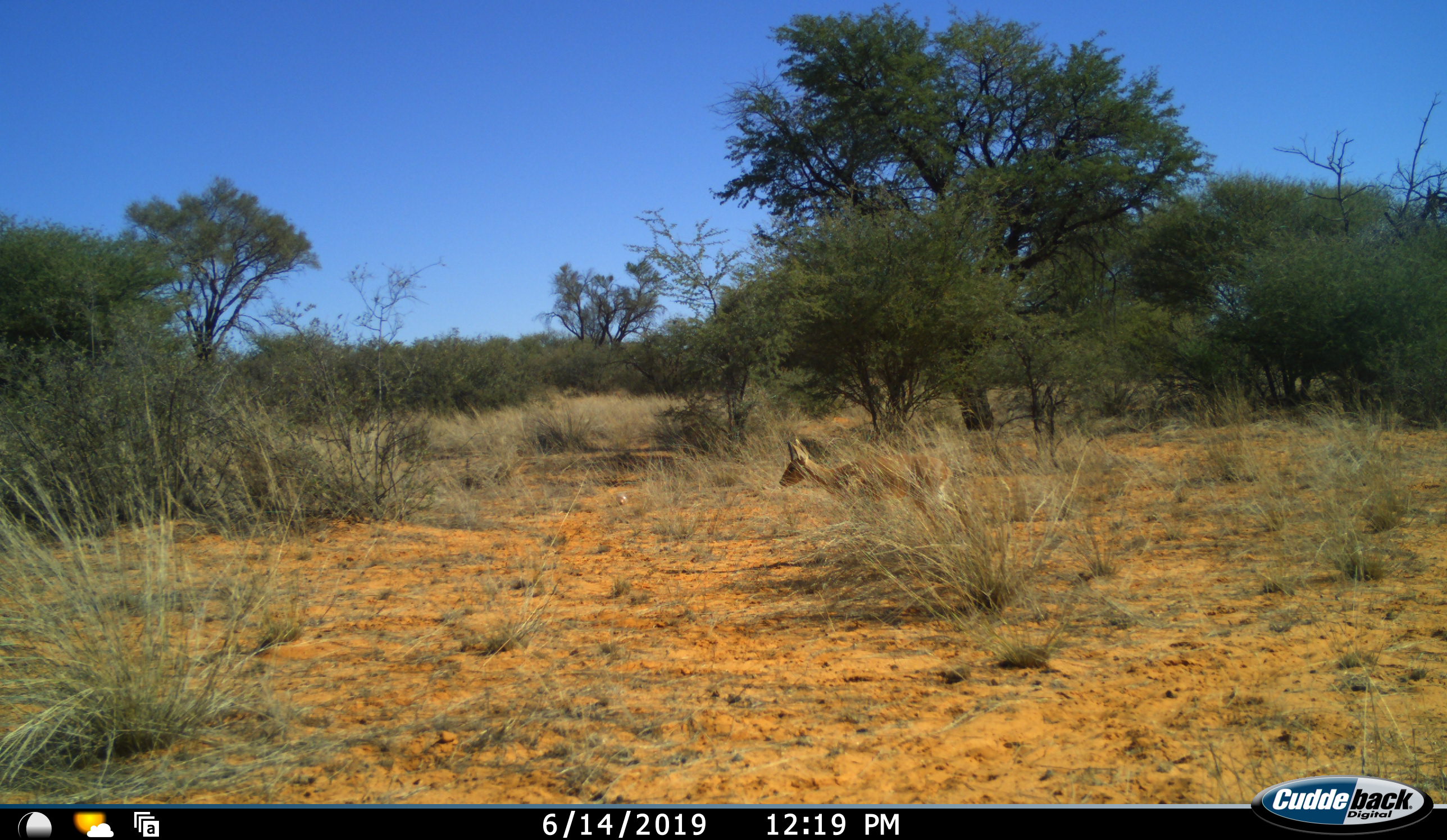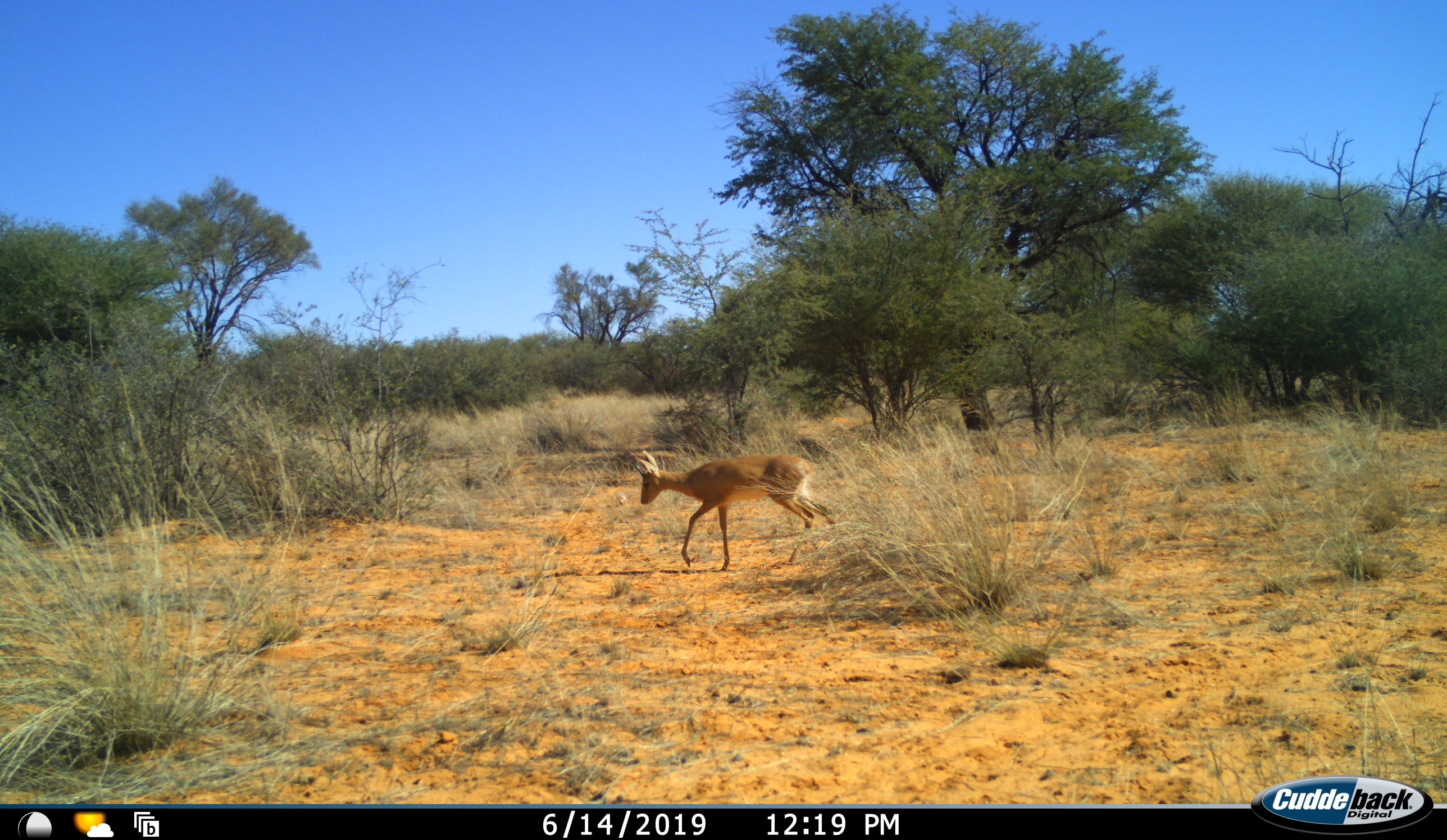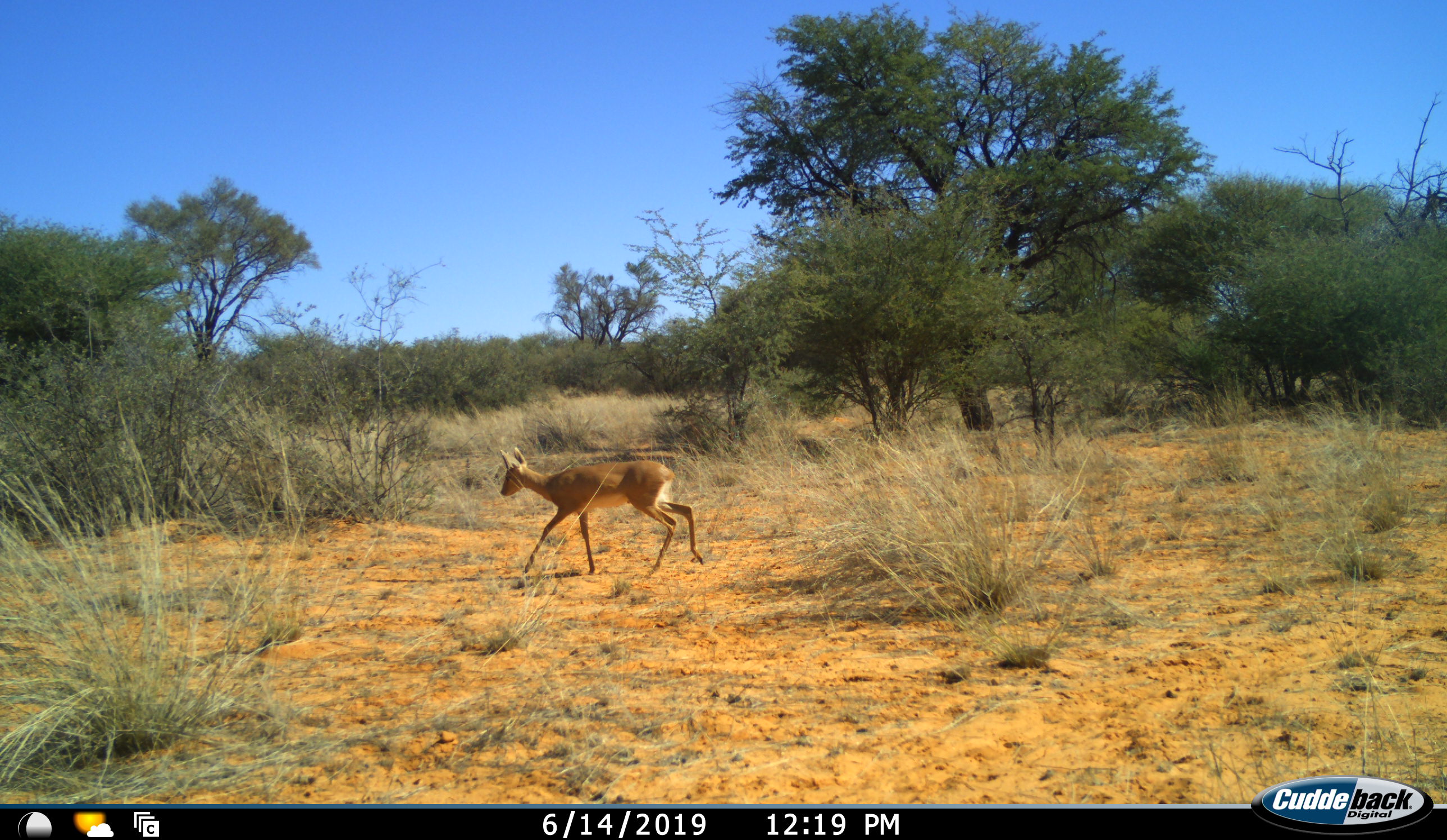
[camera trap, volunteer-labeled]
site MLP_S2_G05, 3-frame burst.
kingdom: Animalia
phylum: Chordata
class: Mammalia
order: Artiodactyla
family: Bovidae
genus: Raphicerus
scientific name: Raphicerus campestris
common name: steenbok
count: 1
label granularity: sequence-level